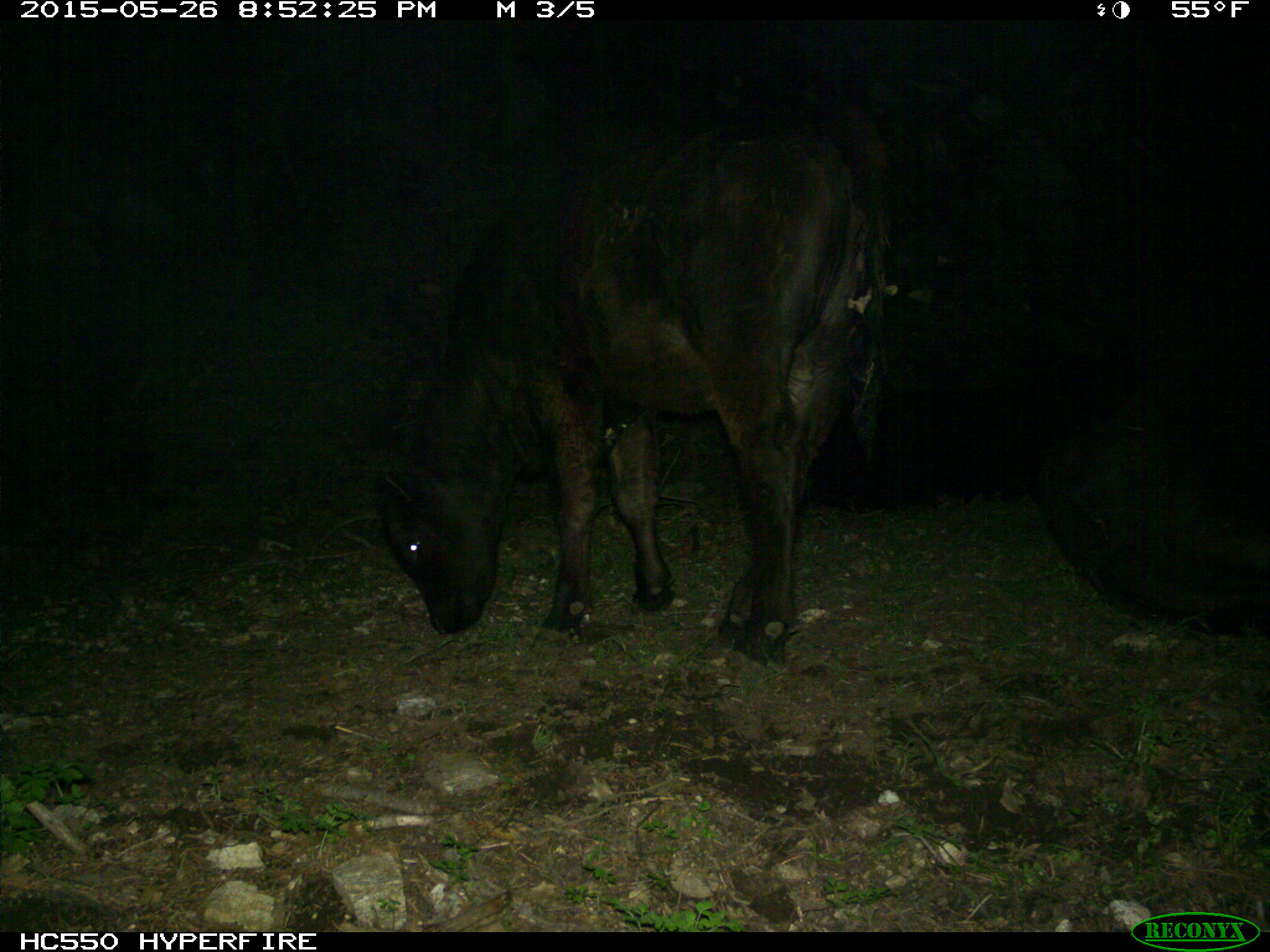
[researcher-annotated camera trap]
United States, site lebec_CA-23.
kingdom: Animalia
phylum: Chordata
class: Mammalia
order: Artiodactyla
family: Bovidae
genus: Bos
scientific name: Bos taurus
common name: domestic cow